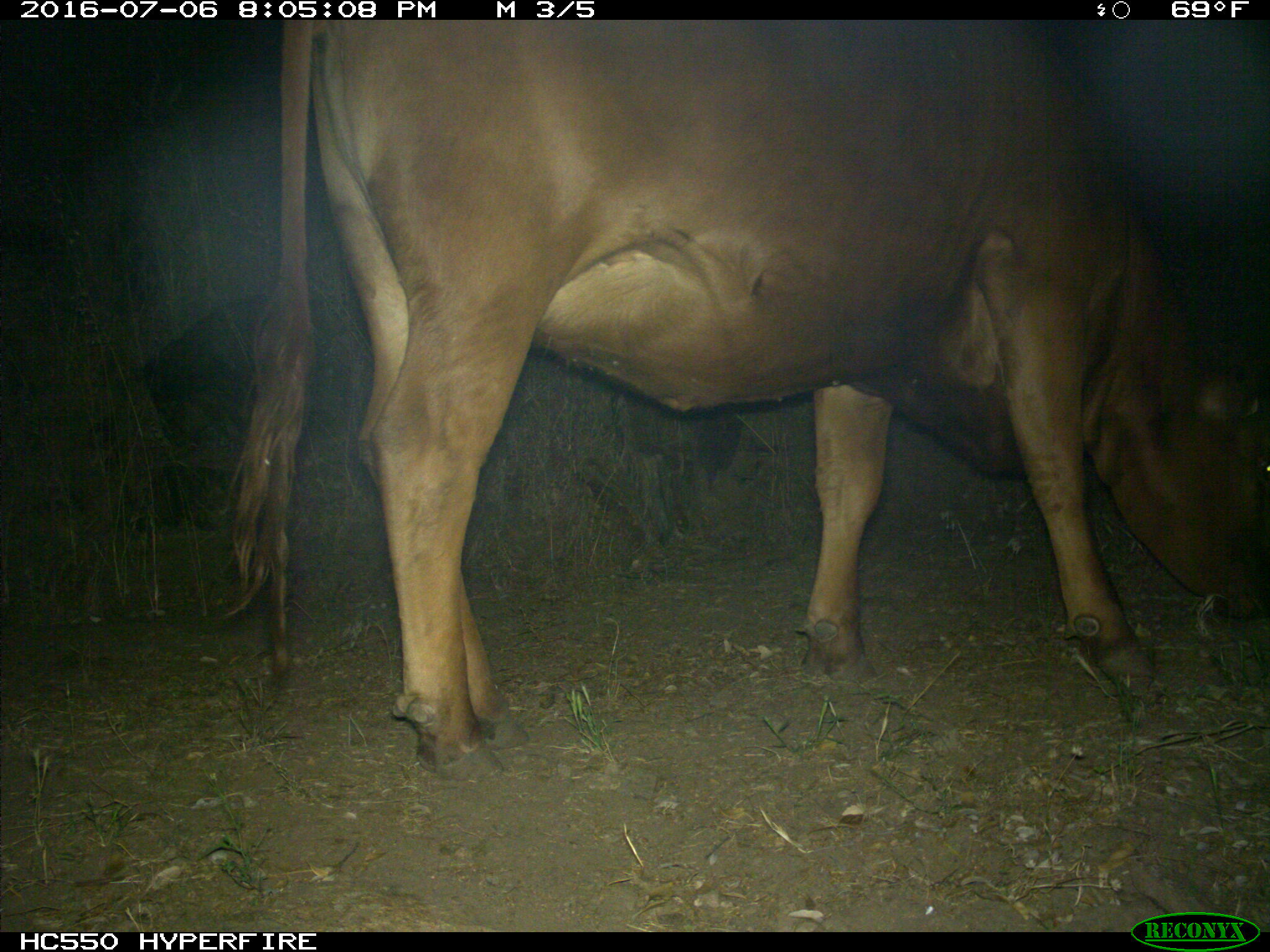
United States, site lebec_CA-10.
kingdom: Animalia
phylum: Chordata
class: Mammalia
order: Artiodactyla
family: Bovidae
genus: Bos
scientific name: Bos taurus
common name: domestic cow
Bos taurus (domestic cow).